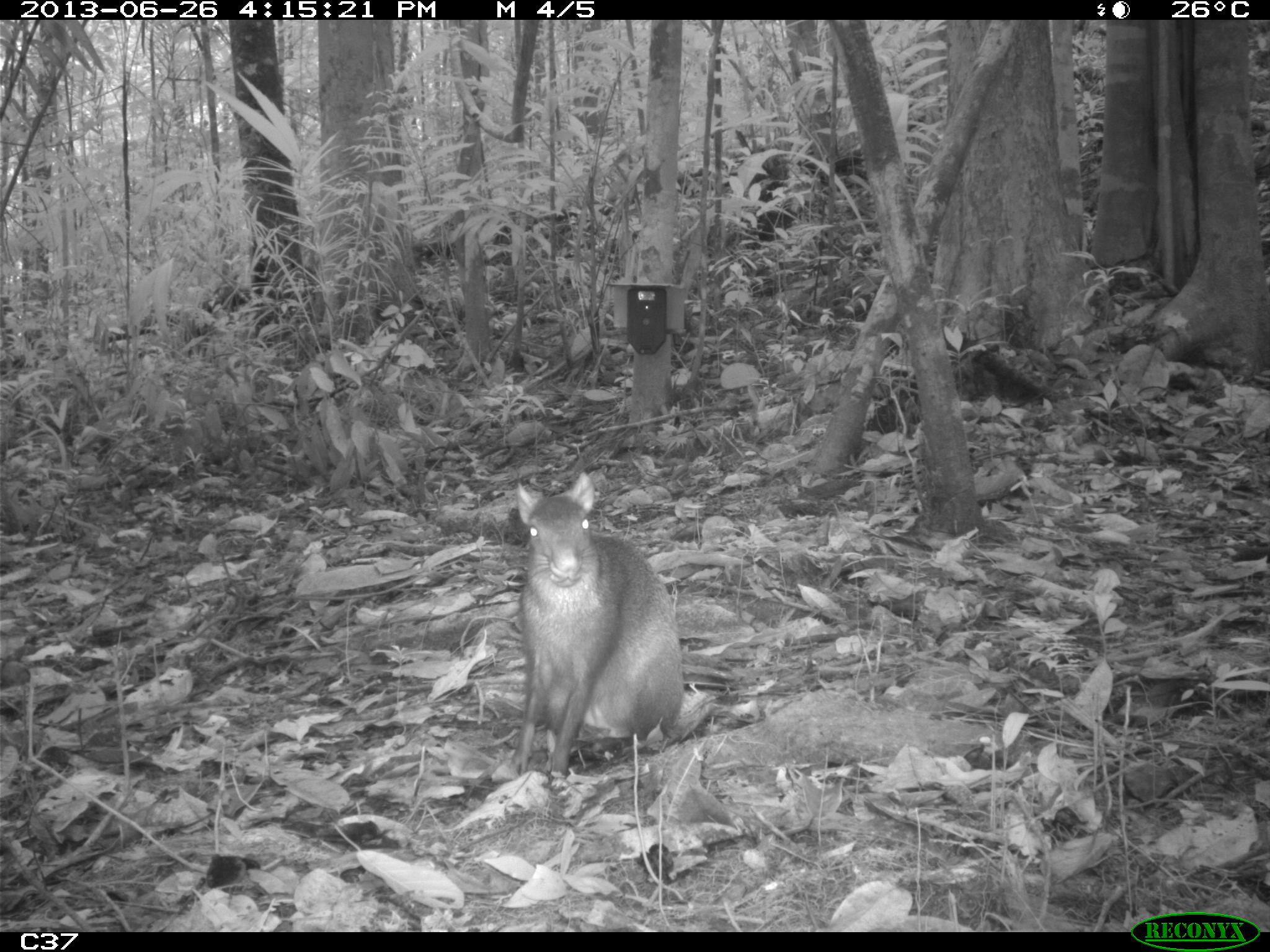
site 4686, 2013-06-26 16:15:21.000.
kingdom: Animalia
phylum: Chordata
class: Mammalia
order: Rodentia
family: Dasyproctidae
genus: Dasyprocta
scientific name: Dasyprocta leporina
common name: red-rumped agouti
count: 1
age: adult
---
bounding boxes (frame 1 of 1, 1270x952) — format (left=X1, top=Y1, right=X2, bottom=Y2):
dasyprocta leporina: (left=508, top=472, right=685, bottom=780)